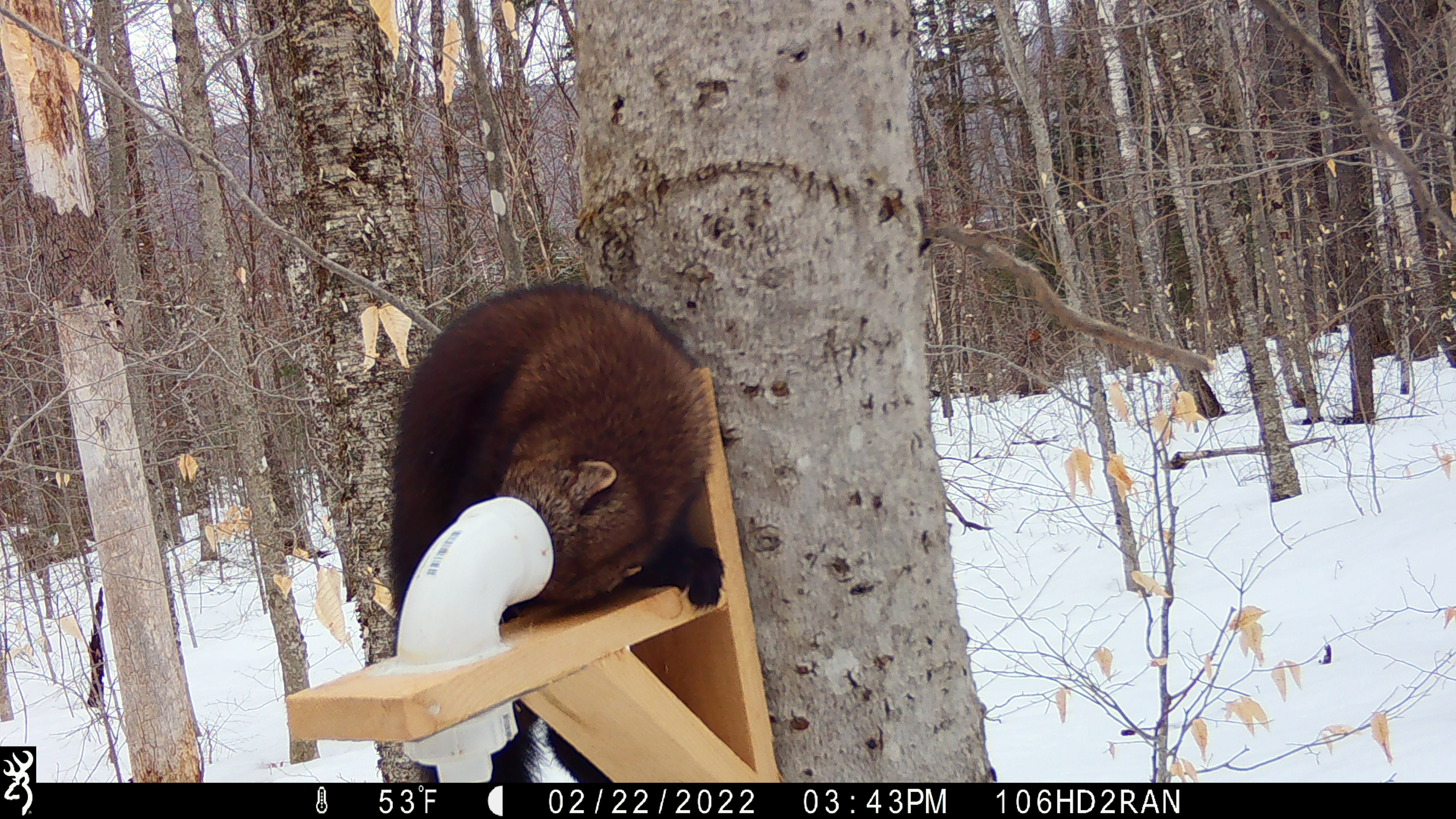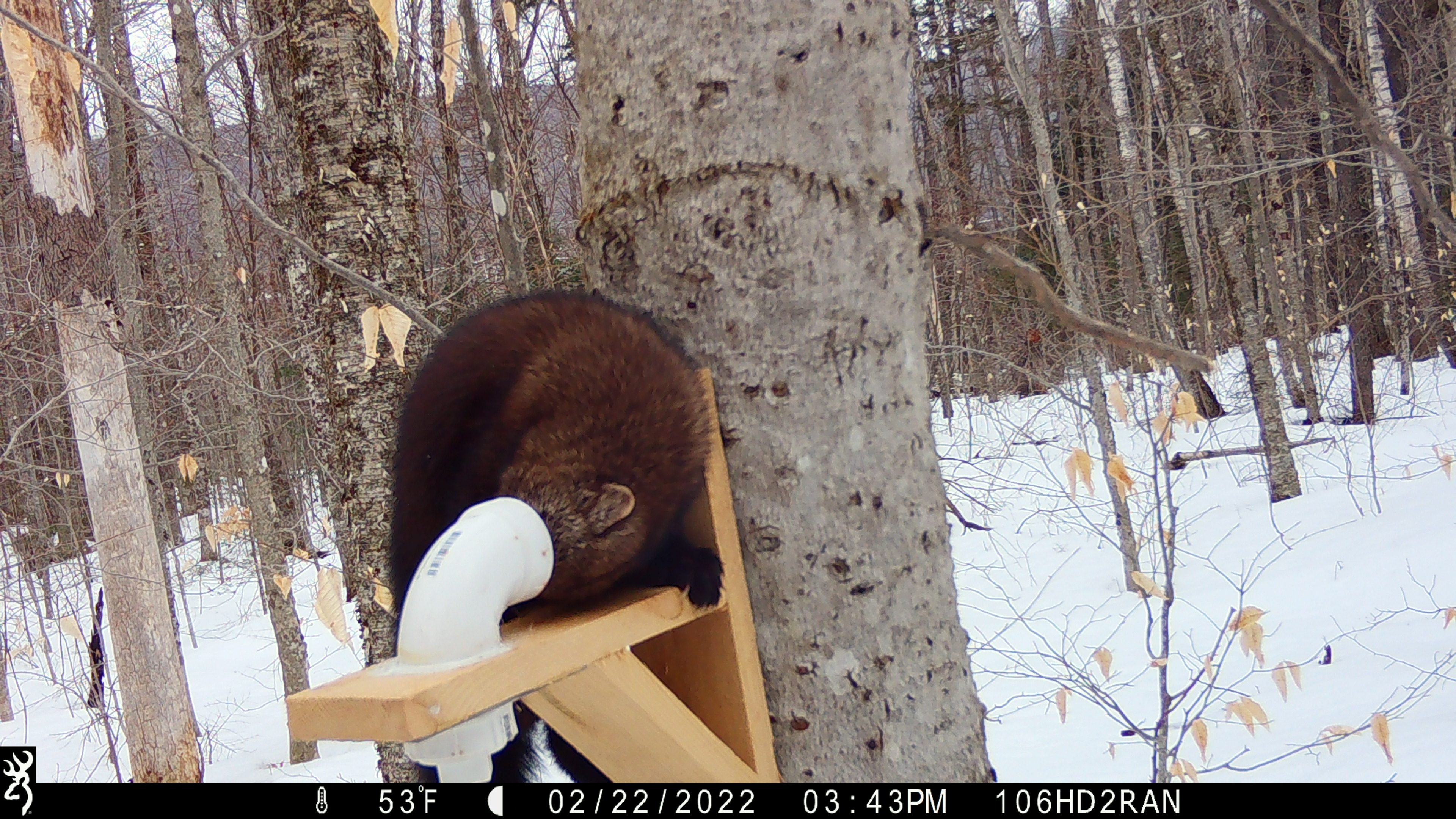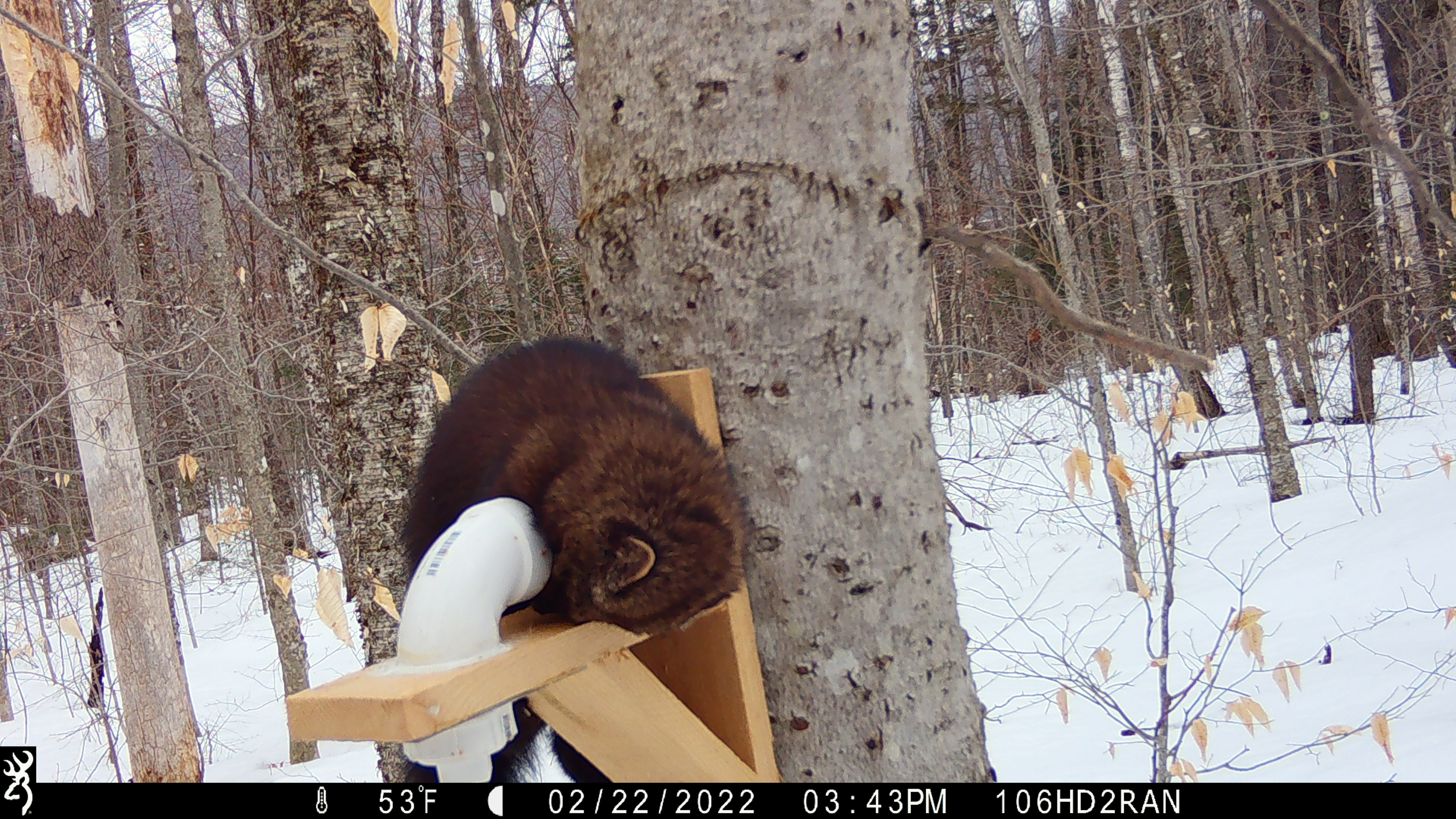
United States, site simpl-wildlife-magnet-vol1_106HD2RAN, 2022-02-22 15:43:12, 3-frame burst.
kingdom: Animalia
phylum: Chordata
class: Mammalia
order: Carnivora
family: Mustelidae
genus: Pekania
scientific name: Pekania pennanti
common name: fisher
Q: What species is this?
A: Fisher (Pekania pennanti).